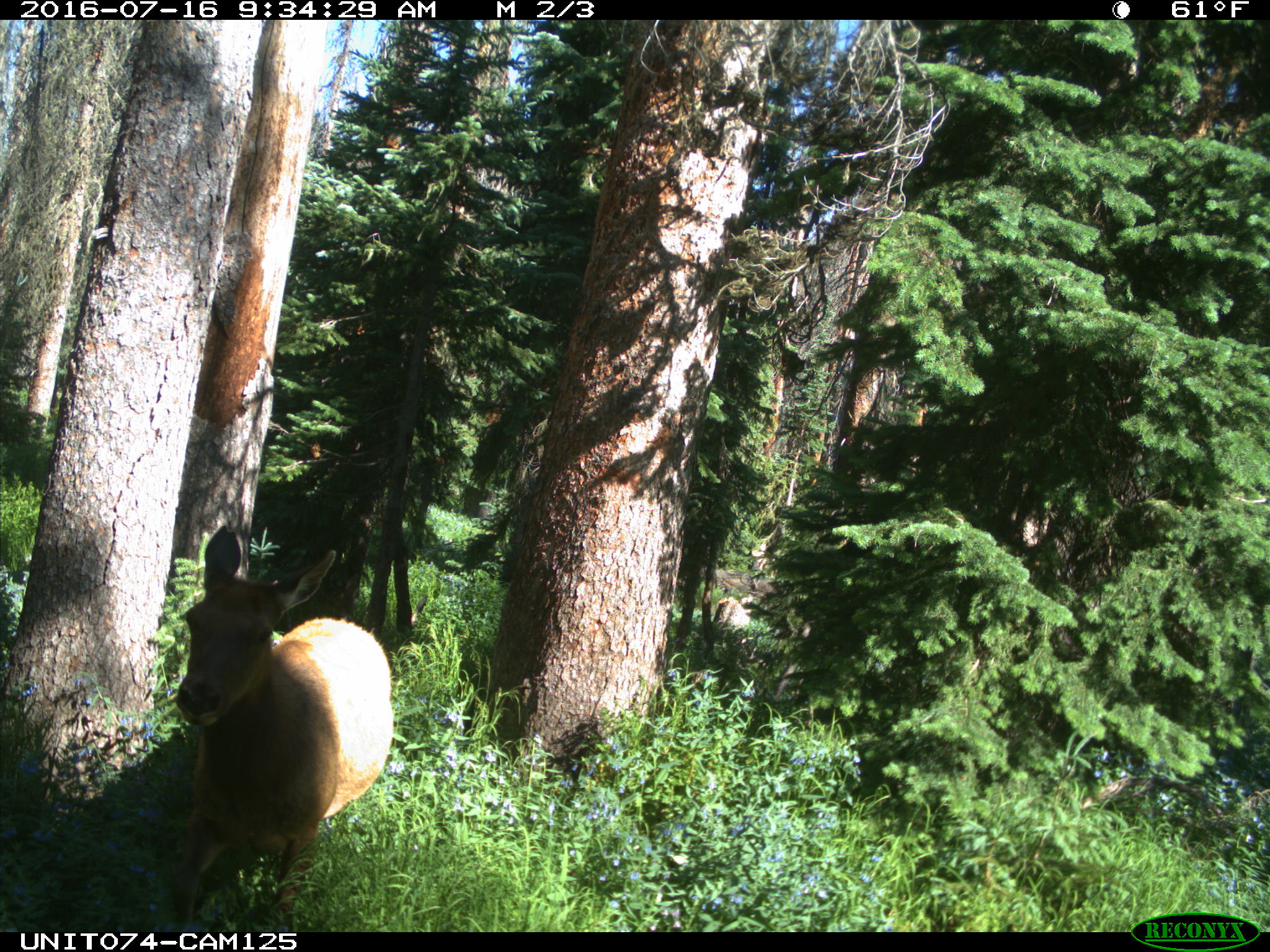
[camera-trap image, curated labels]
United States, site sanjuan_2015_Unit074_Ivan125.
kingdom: Animalia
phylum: Chordata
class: Mammalia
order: Artiodactyla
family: Cervidae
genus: Cervus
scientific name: Cervus elaphus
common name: red deer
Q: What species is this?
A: Cervus elaphus (red deer).